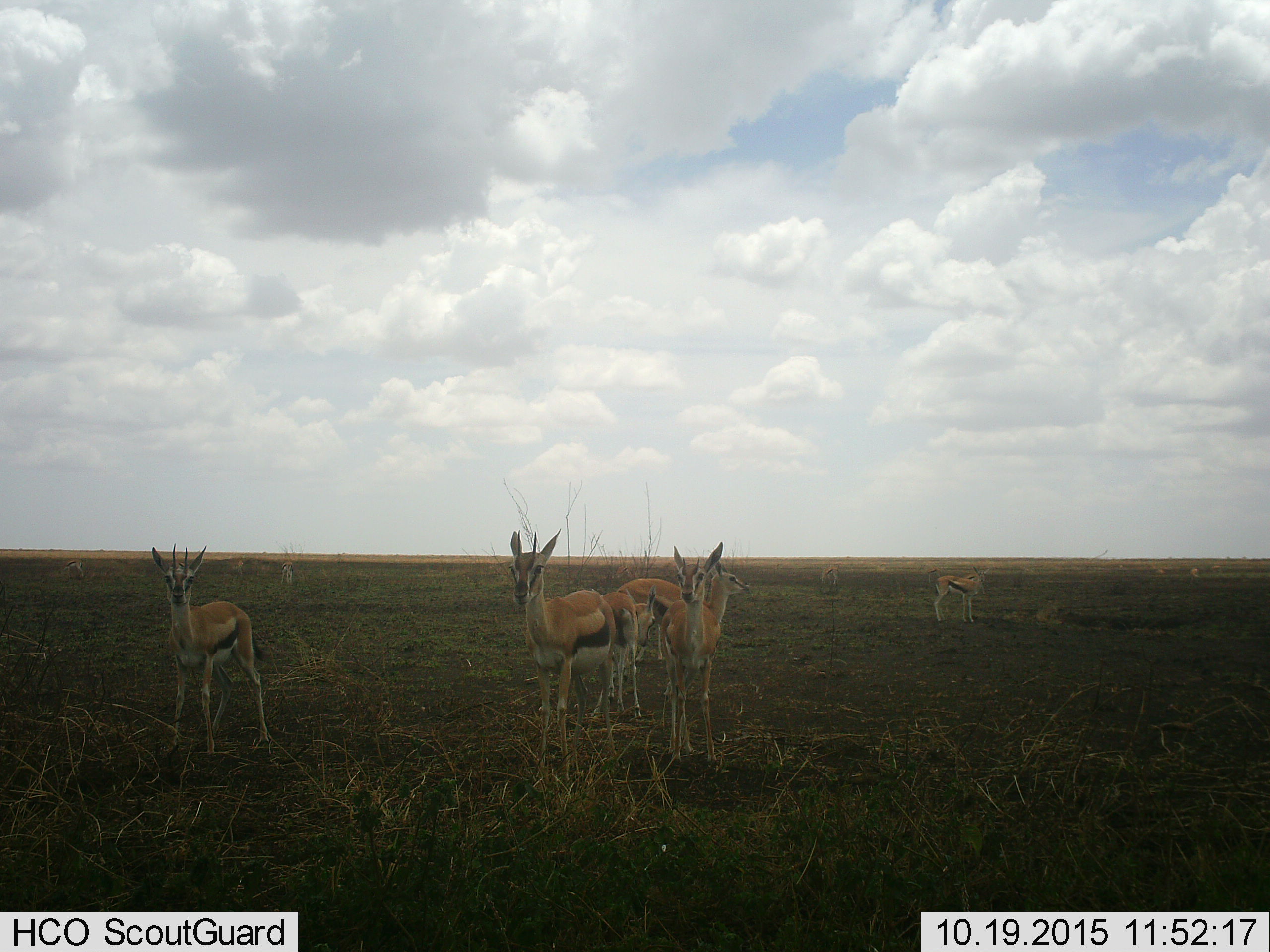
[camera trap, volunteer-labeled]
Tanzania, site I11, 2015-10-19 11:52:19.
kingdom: Animalia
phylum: Chordata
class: Mammalia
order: Artiodactyla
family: Bovidae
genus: Eudorcas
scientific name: Eudorcas thomsonii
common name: thomson's gazelle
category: gazellethomsons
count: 11-50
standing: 90%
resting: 0%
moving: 10%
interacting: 0%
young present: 10%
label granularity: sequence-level